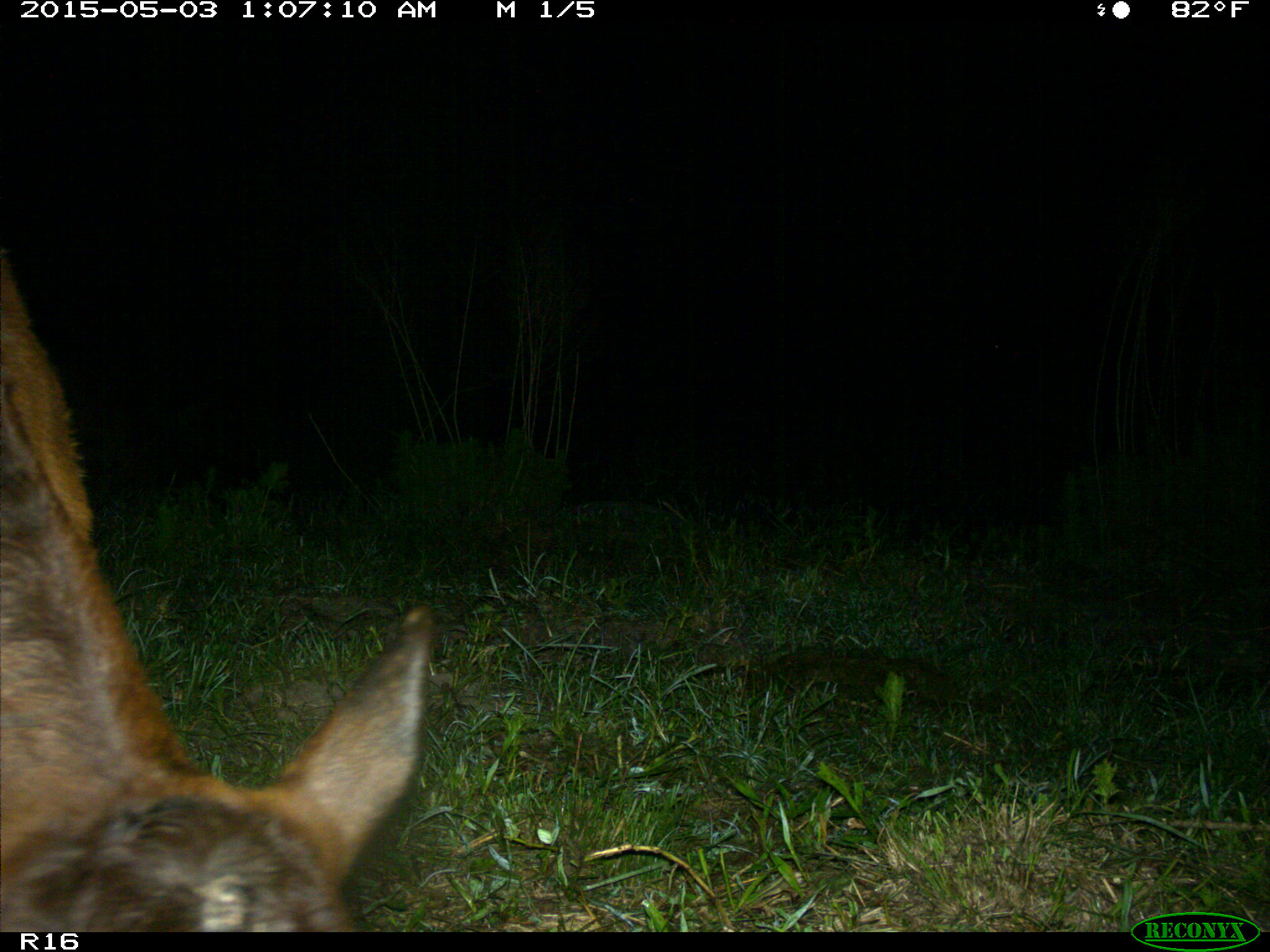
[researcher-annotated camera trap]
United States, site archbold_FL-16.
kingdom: Animalia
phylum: Chordata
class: Mammalia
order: Artiodactyla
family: Bovidae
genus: Bos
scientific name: Bos taurus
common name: domestic cow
Bos taurus (domestic cow).